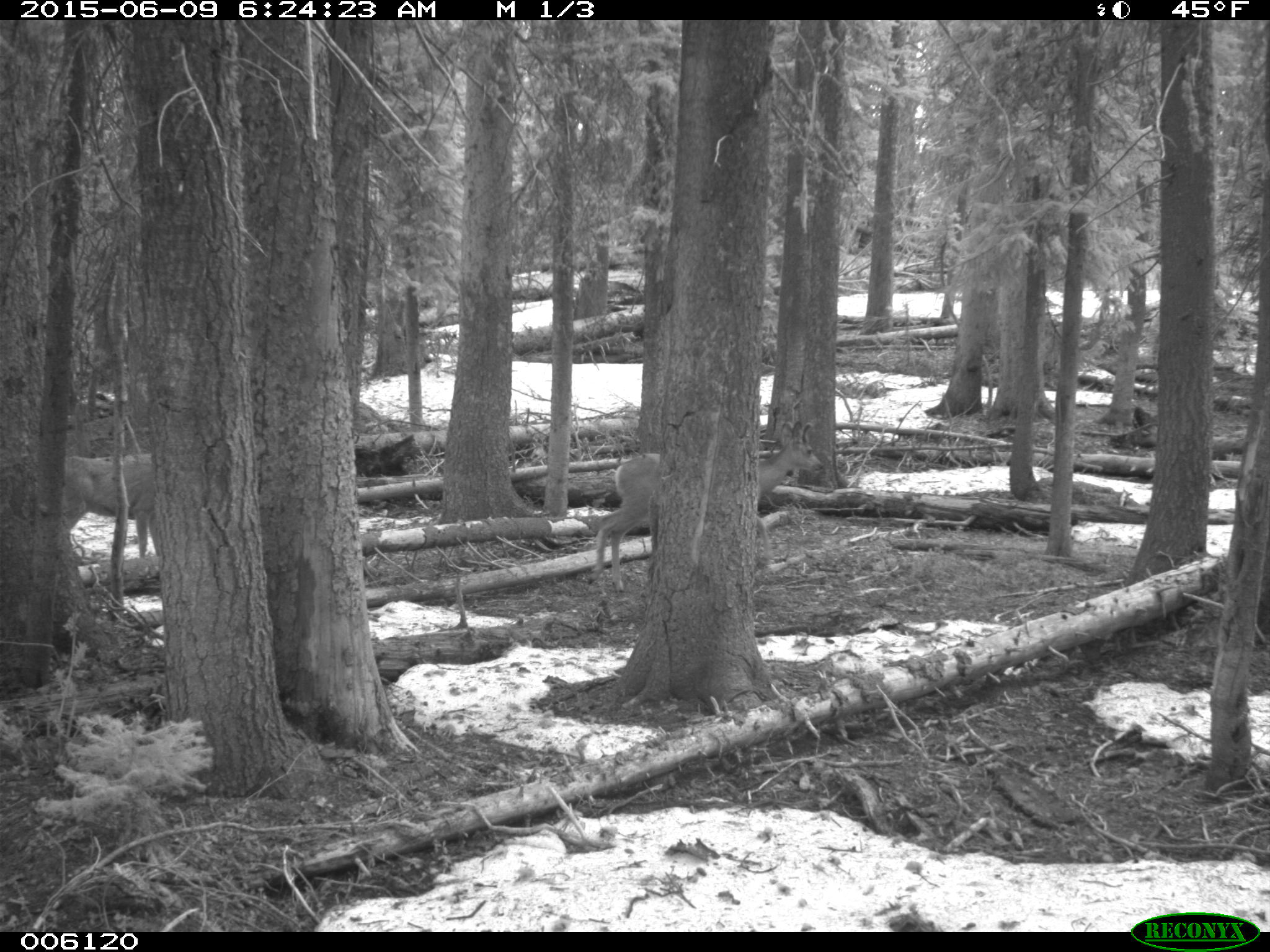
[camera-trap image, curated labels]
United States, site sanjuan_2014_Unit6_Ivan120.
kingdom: Animalia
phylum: Chordata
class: Mammalia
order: Artiodactyla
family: Cervidae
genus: Odocoileus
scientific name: Odocoileus hemionus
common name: mule deer